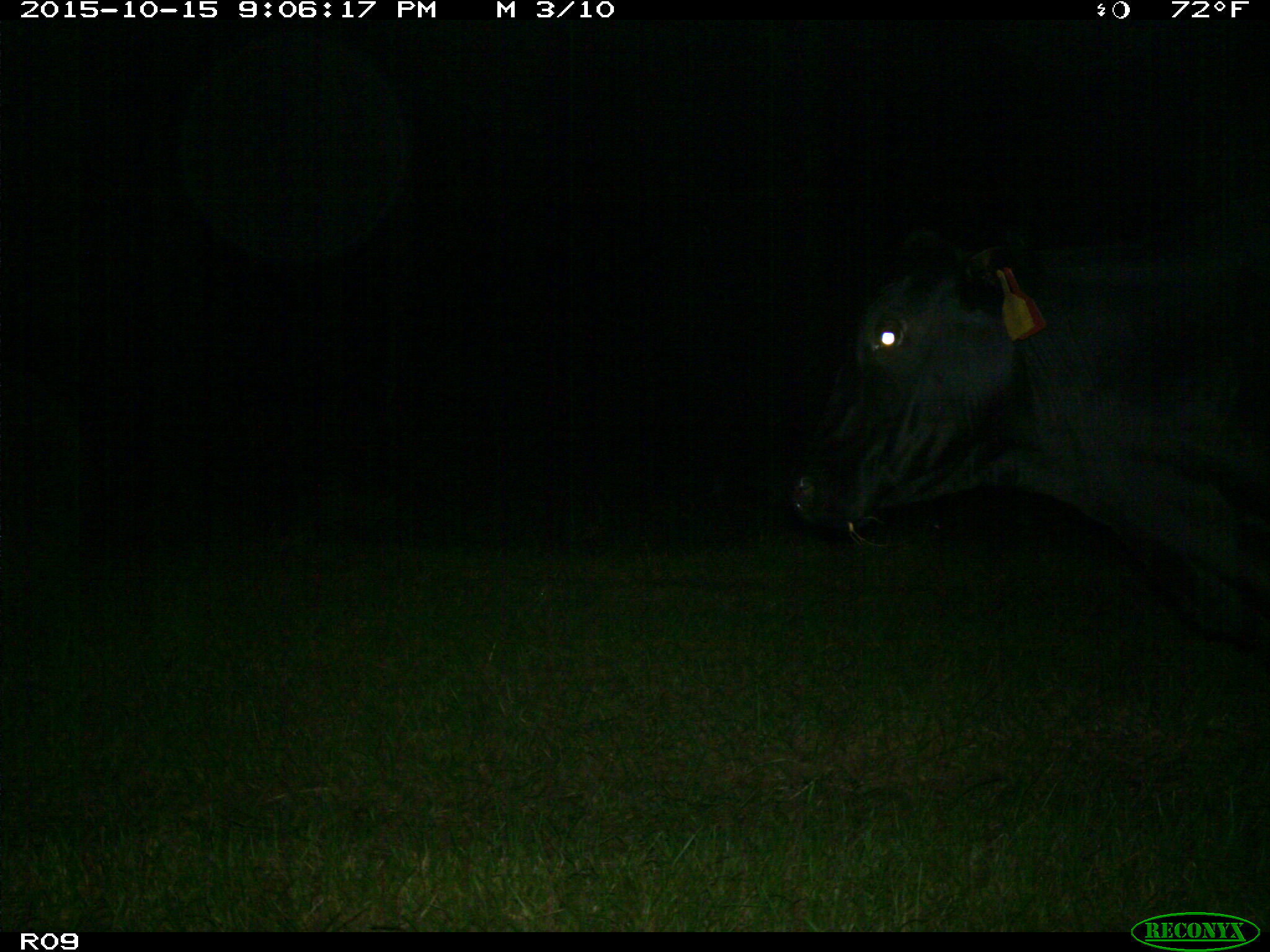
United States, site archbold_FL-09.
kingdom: Animalia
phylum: Chordata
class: Mammalia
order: Artiodactyla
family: Bovidae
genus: Bos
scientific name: Bos taurus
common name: domestic cow